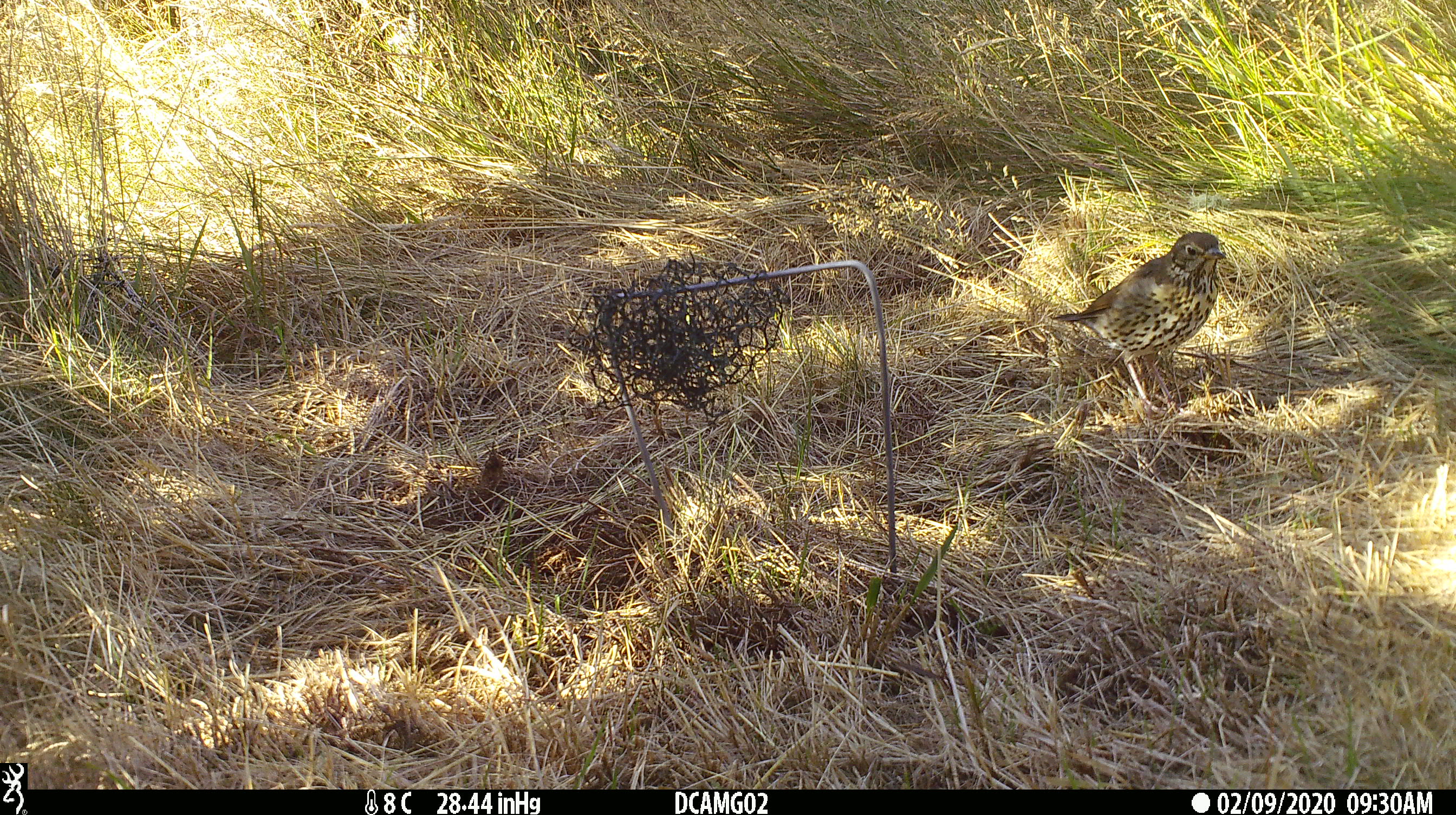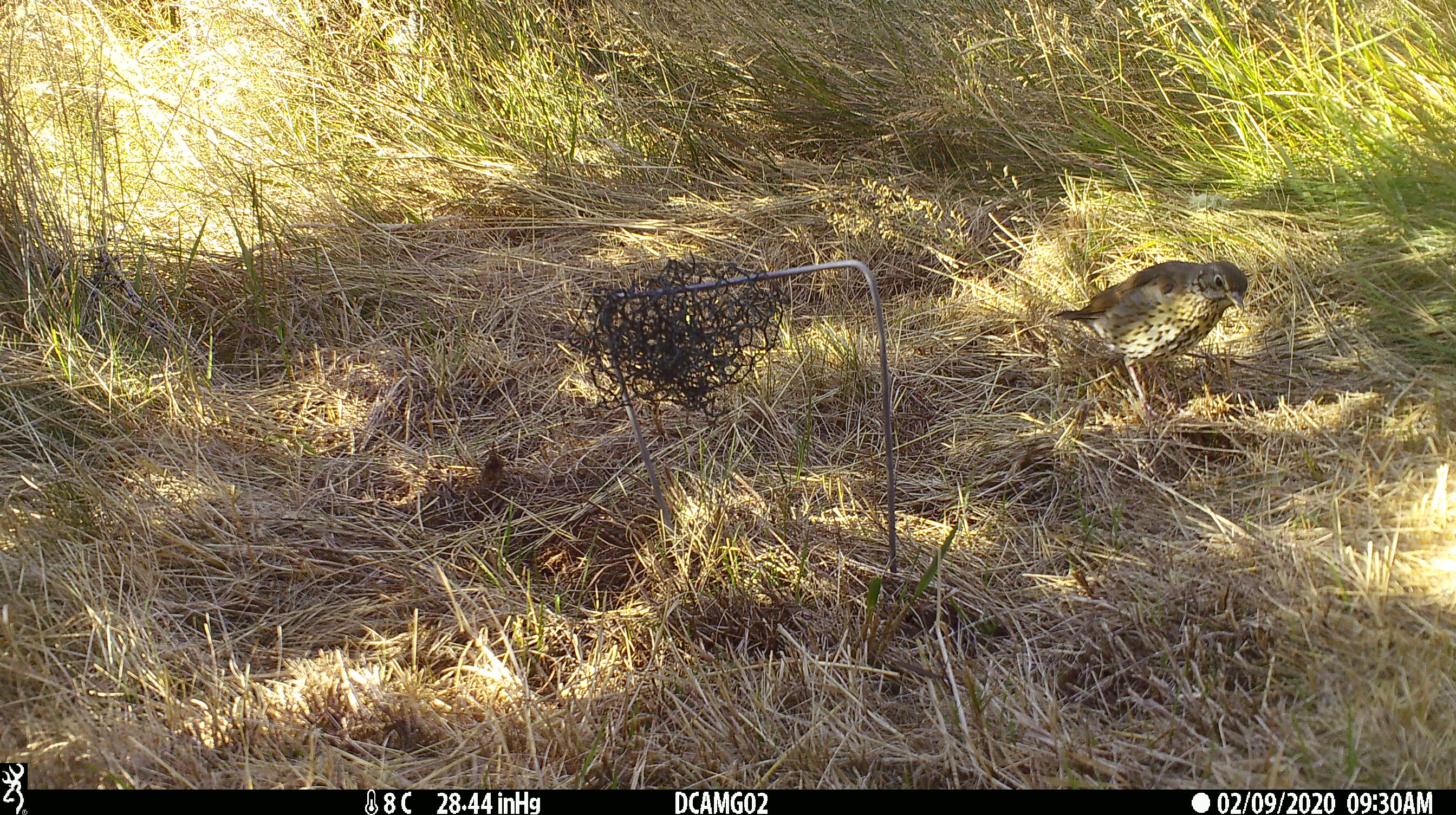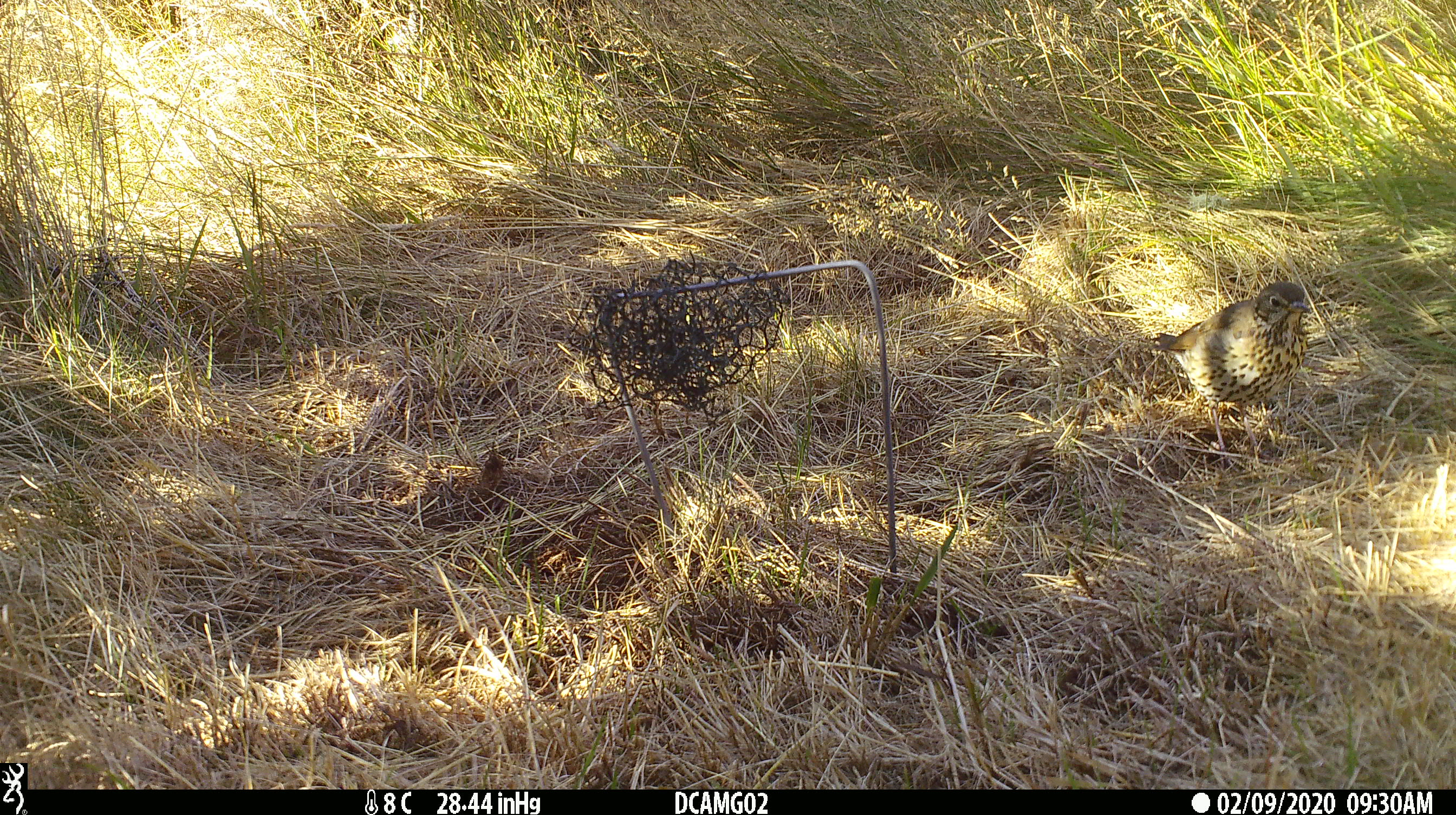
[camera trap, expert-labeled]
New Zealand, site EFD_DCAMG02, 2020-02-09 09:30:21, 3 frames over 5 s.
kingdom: Animalia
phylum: Chordata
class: Aves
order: Passeriformes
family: Turdidae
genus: Turdus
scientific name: Turdus philomelos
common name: song thrush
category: thrush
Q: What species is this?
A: Thrush (song thrush) (Turdus philomelos).